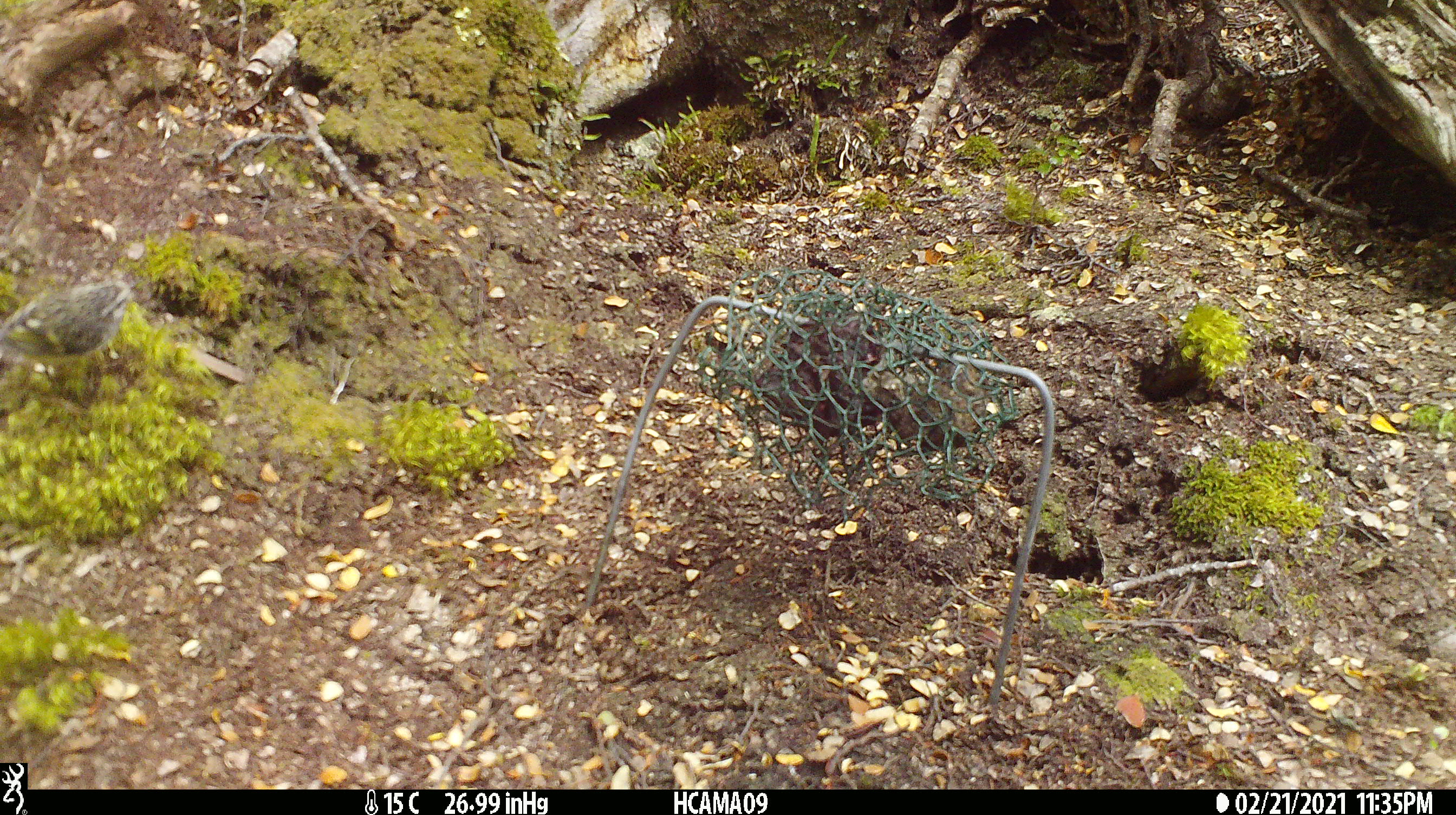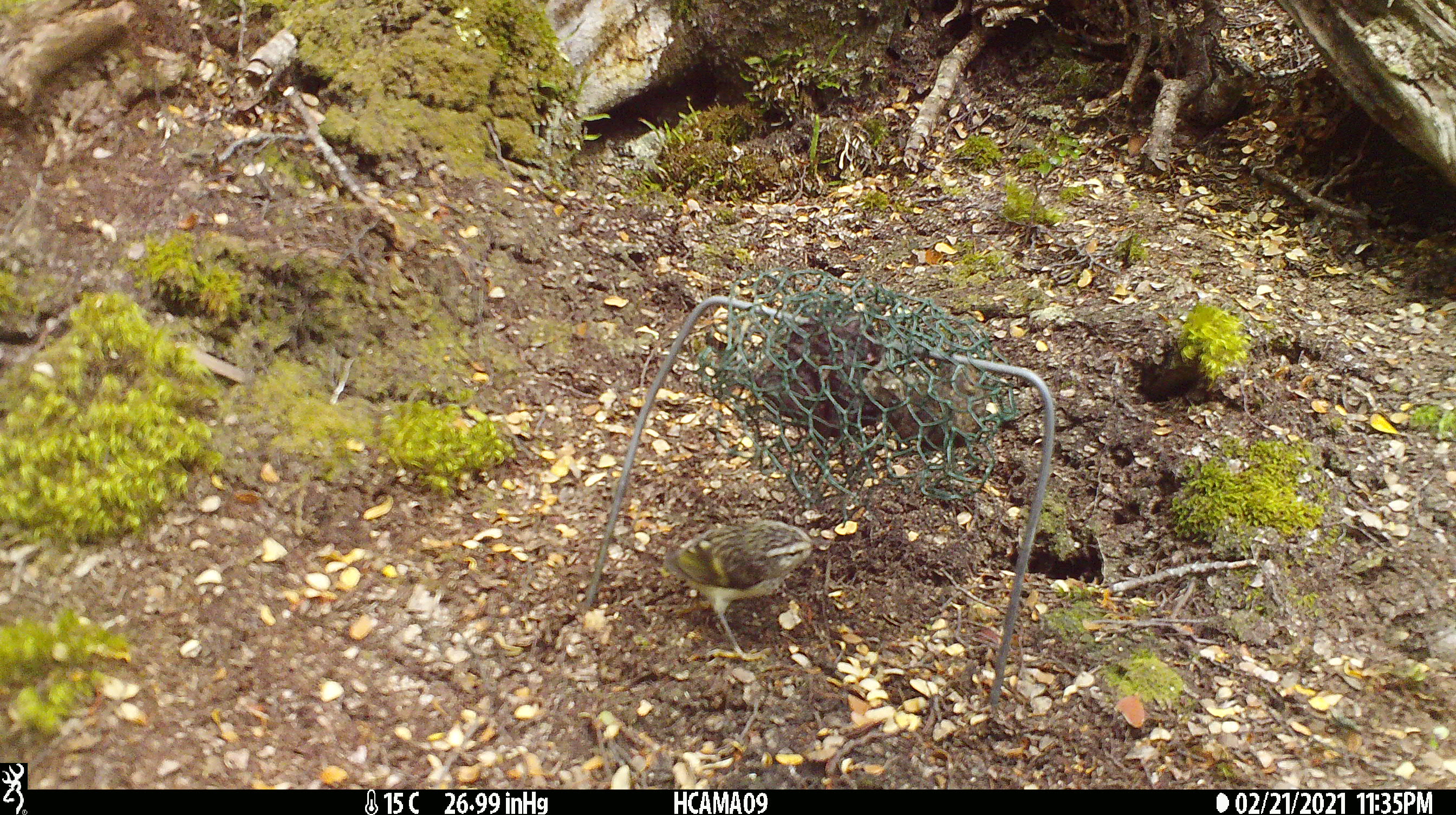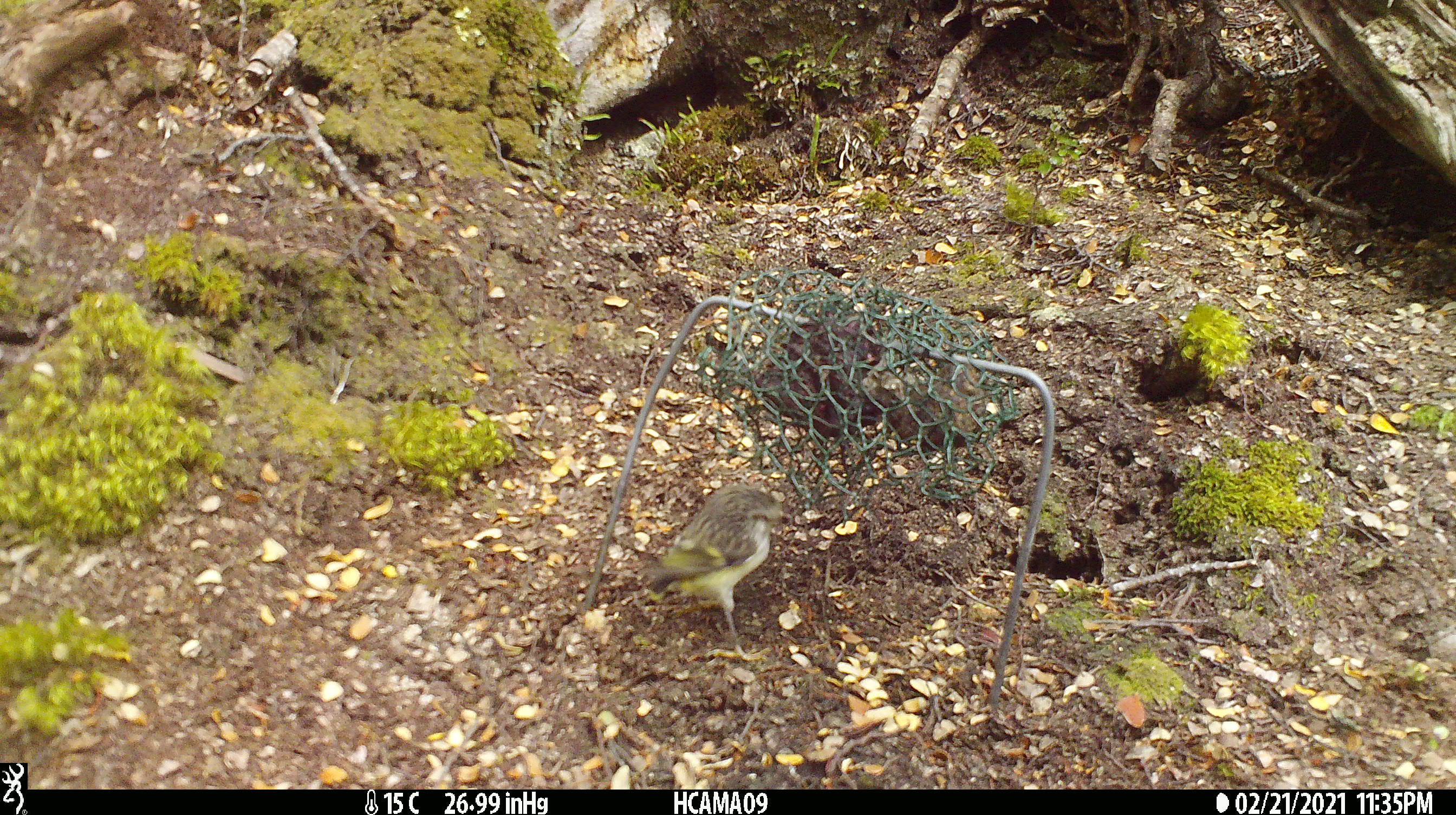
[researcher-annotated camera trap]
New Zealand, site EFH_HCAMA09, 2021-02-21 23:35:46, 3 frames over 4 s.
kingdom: Animalia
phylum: Chordata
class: Aves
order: Passeriformes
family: Acanthisittidae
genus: Acanthisitta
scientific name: Acanthisitta chloris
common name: rifleman